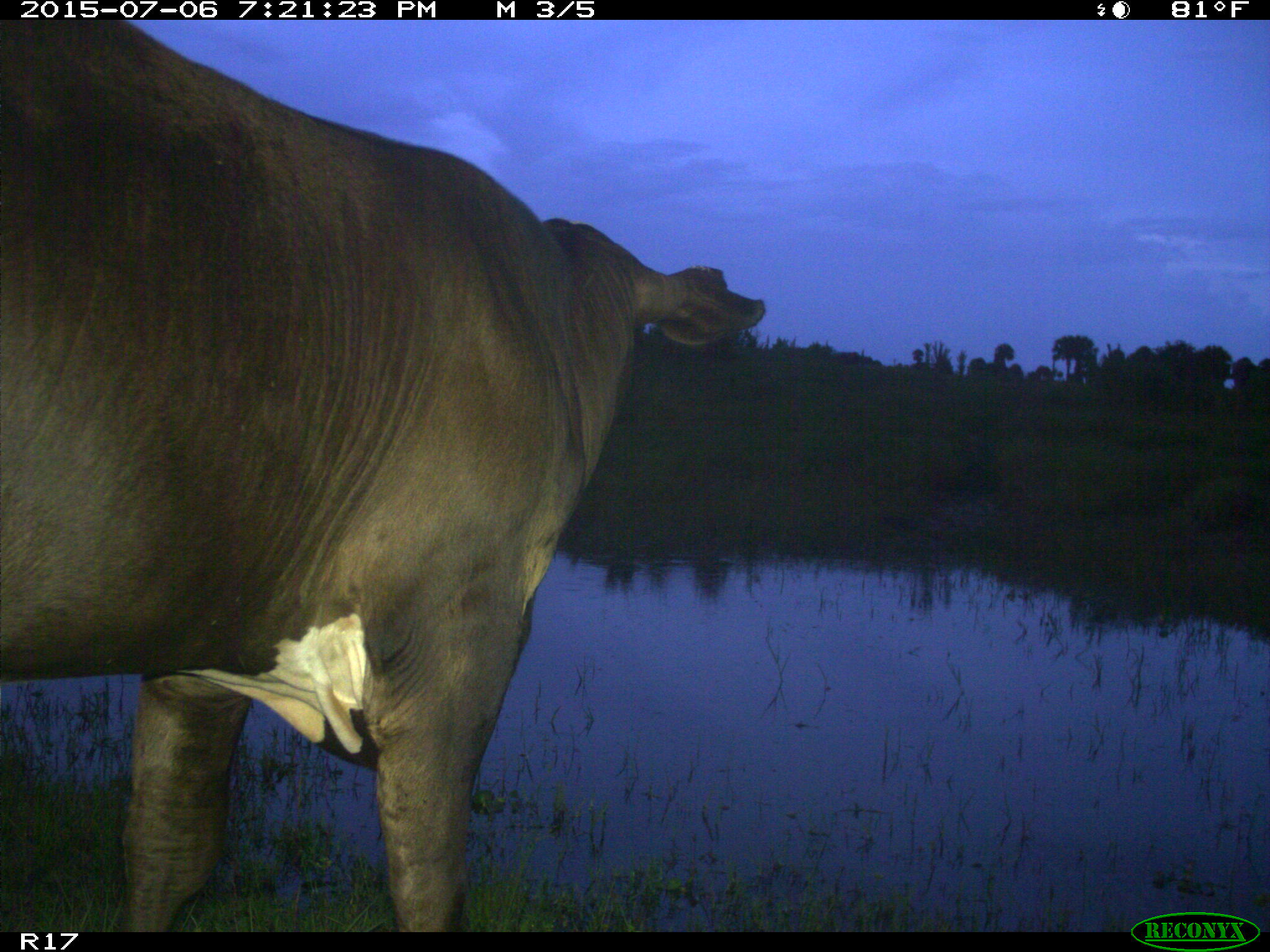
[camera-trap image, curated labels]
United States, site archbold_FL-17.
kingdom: Animalia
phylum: Chordata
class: Mammalia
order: Artiodactyla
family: Bovidae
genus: Bos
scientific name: Bos taurus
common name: domestic cow